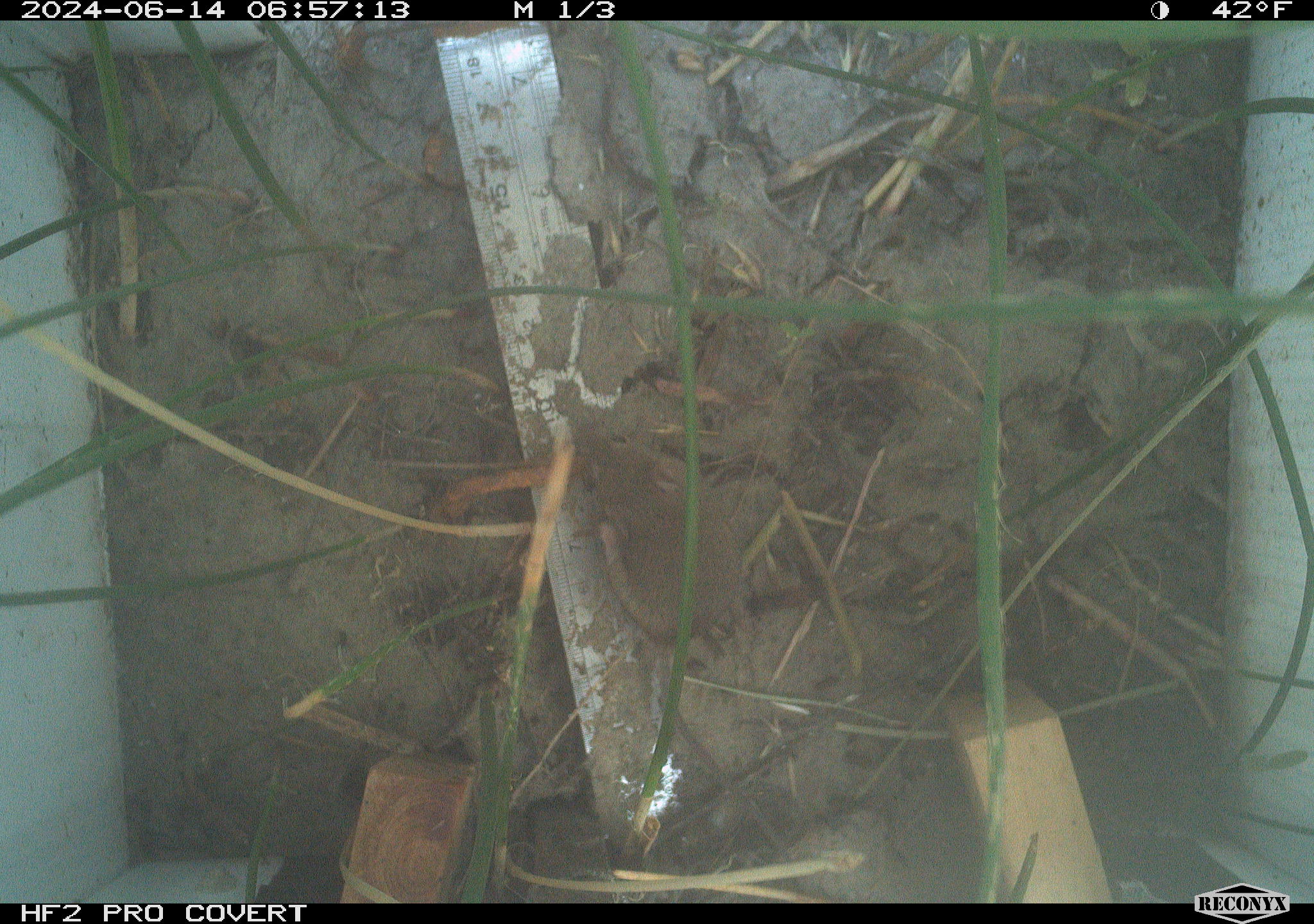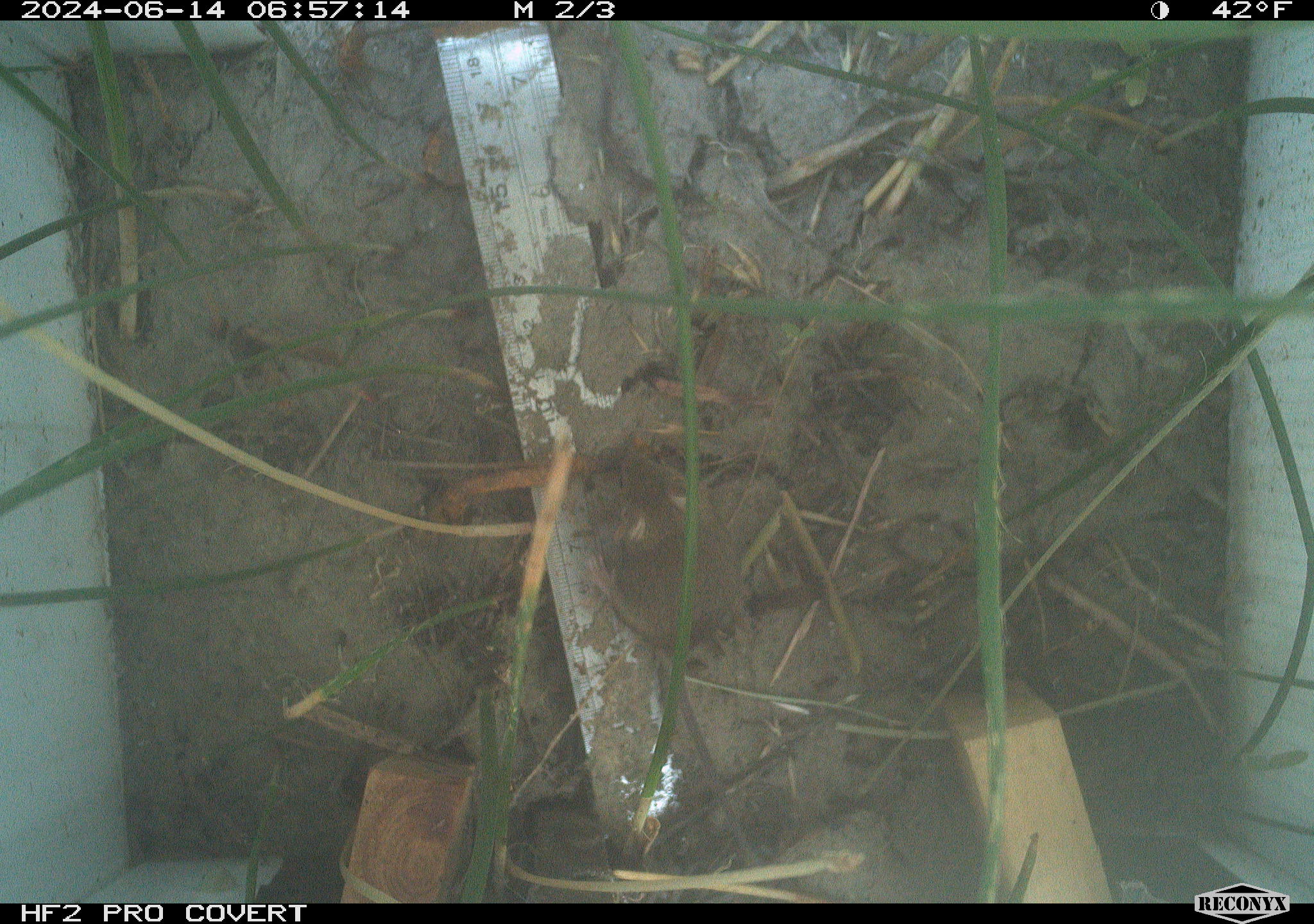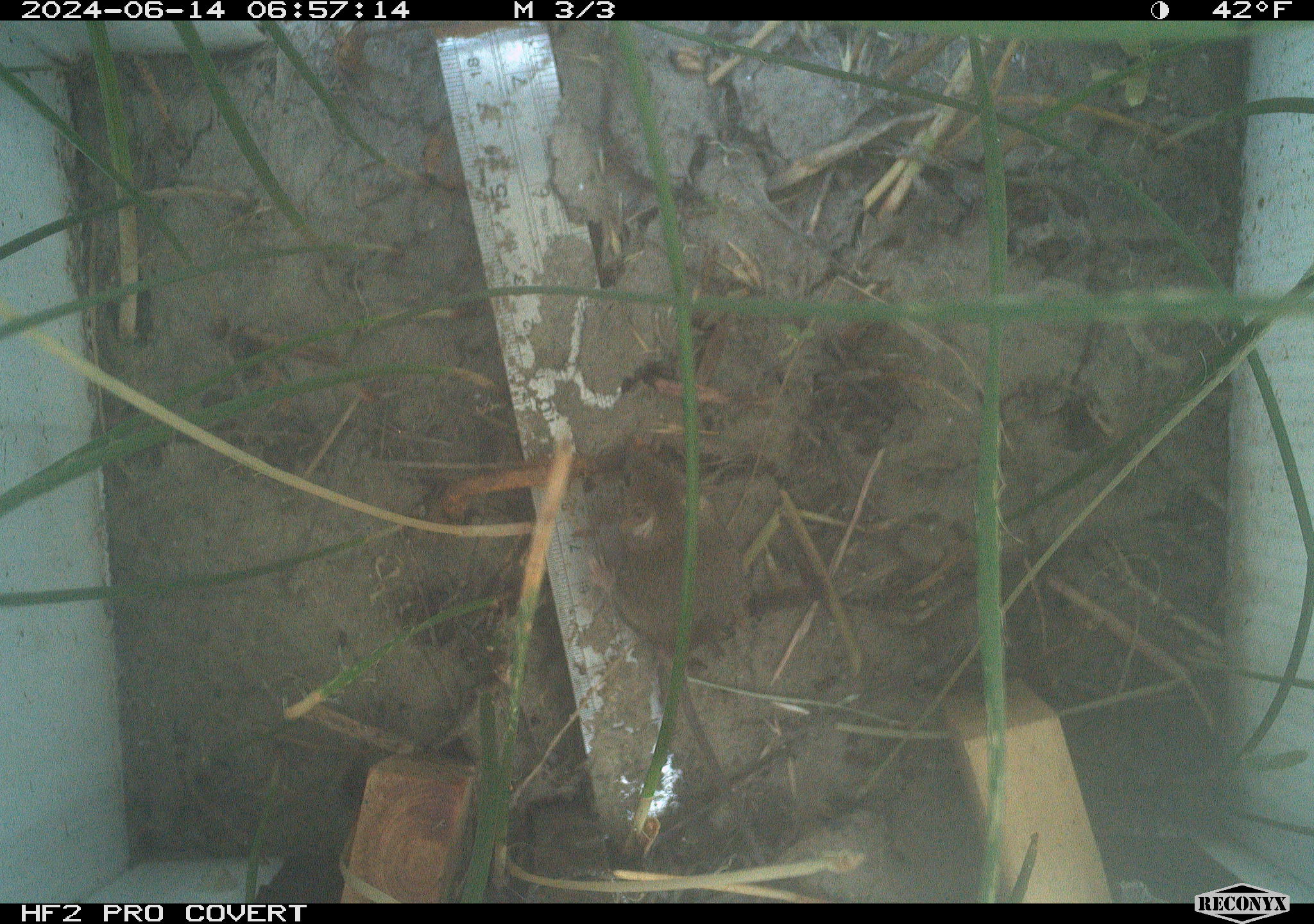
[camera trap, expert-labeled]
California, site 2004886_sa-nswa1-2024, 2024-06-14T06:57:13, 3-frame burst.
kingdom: Animalia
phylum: Chordata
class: Mammalia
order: Rodentia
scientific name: Rodentia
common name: rodent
Rodent (Rodentia).